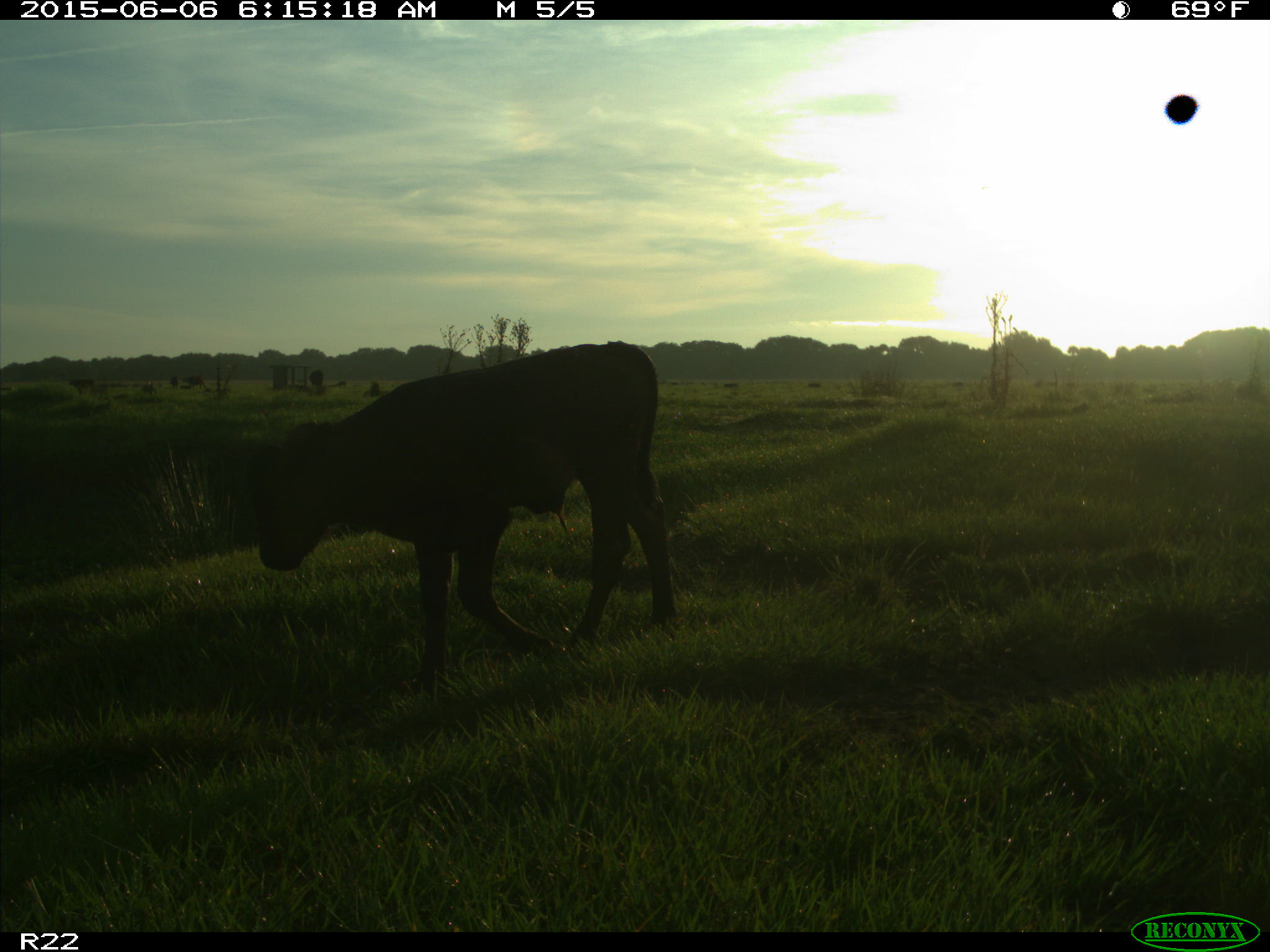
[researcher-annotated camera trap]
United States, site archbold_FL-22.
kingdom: Animalia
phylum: Chordata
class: Mammalia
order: Artiodactyla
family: Bovidae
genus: Bos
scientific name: Bos taurus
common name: domestic cow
Bos taurus (domestic cow).